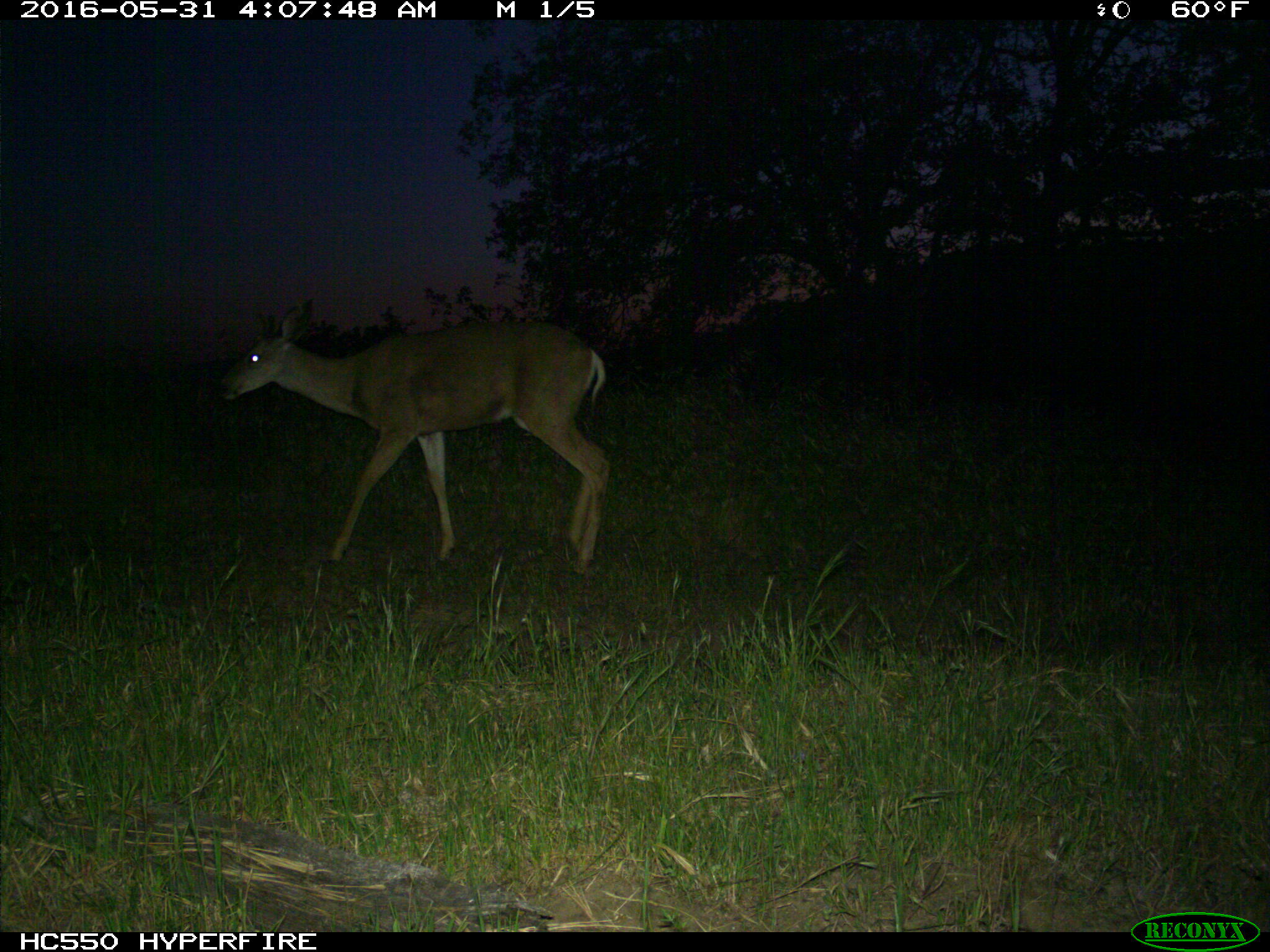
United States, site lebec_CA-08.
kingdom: Animalia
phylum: Chordata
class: Mammalia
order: Artiodactyla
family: Cervidae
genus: Odocoileus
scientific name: Odocoileus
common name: deer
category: unidentified deer